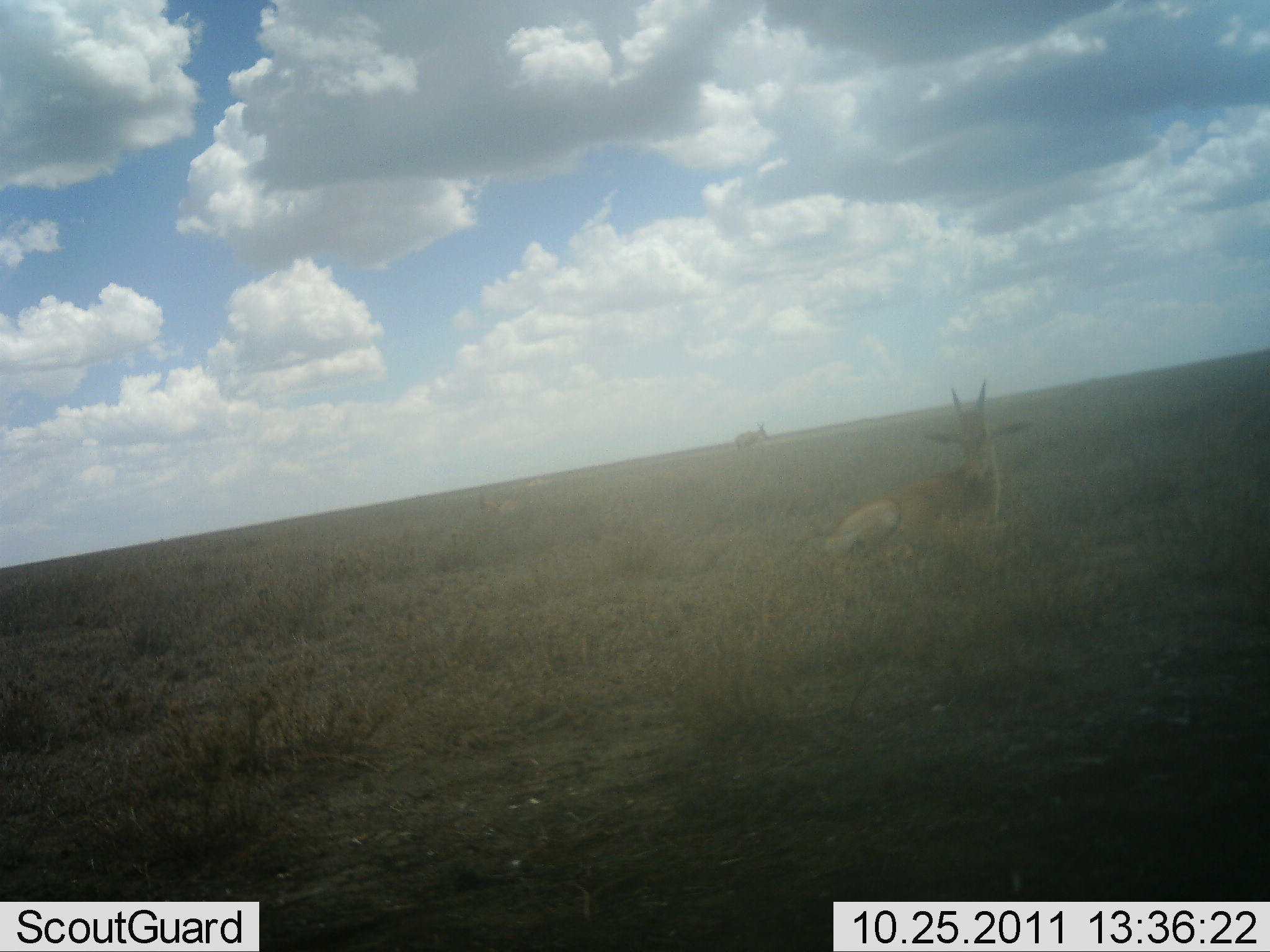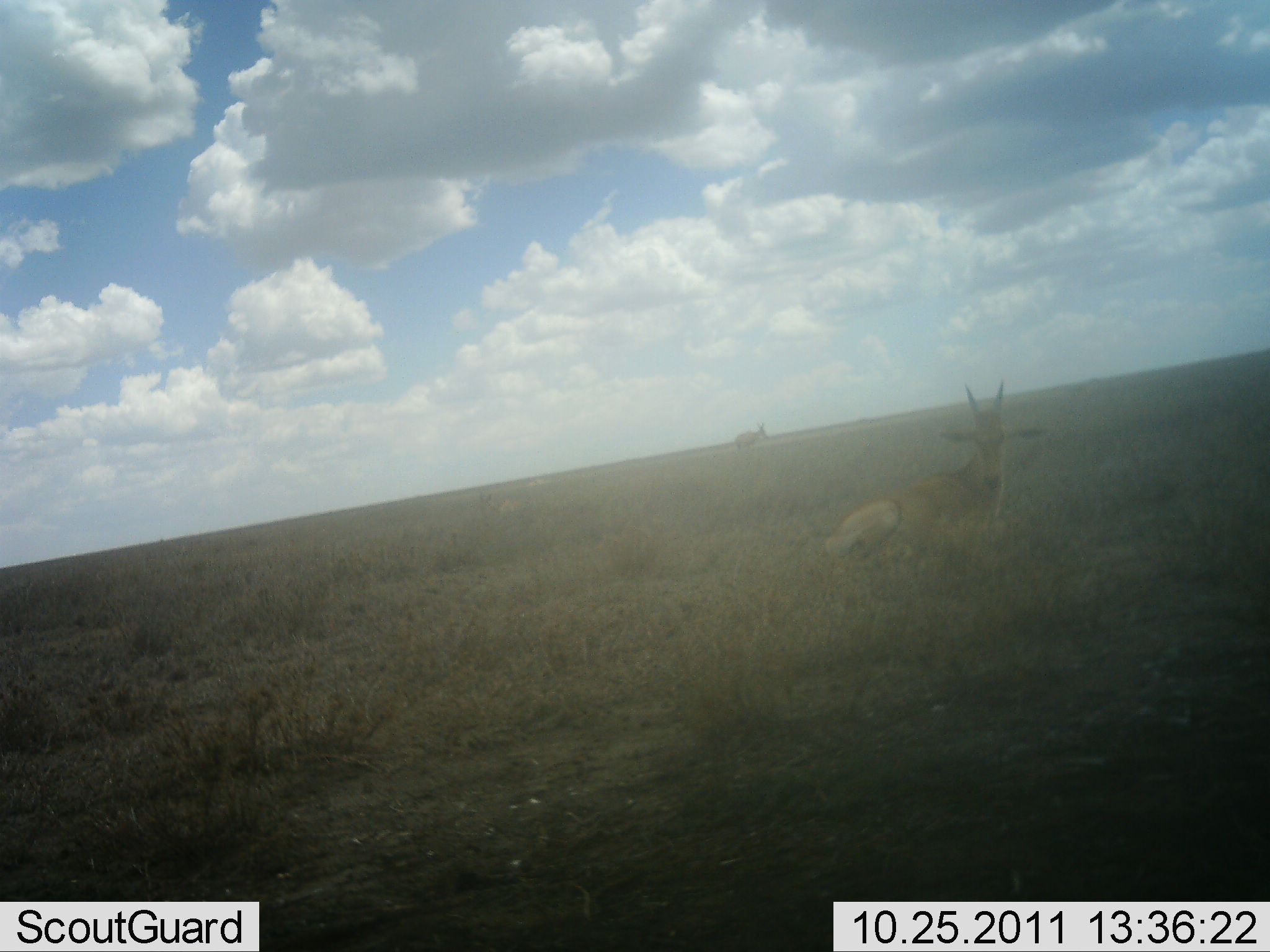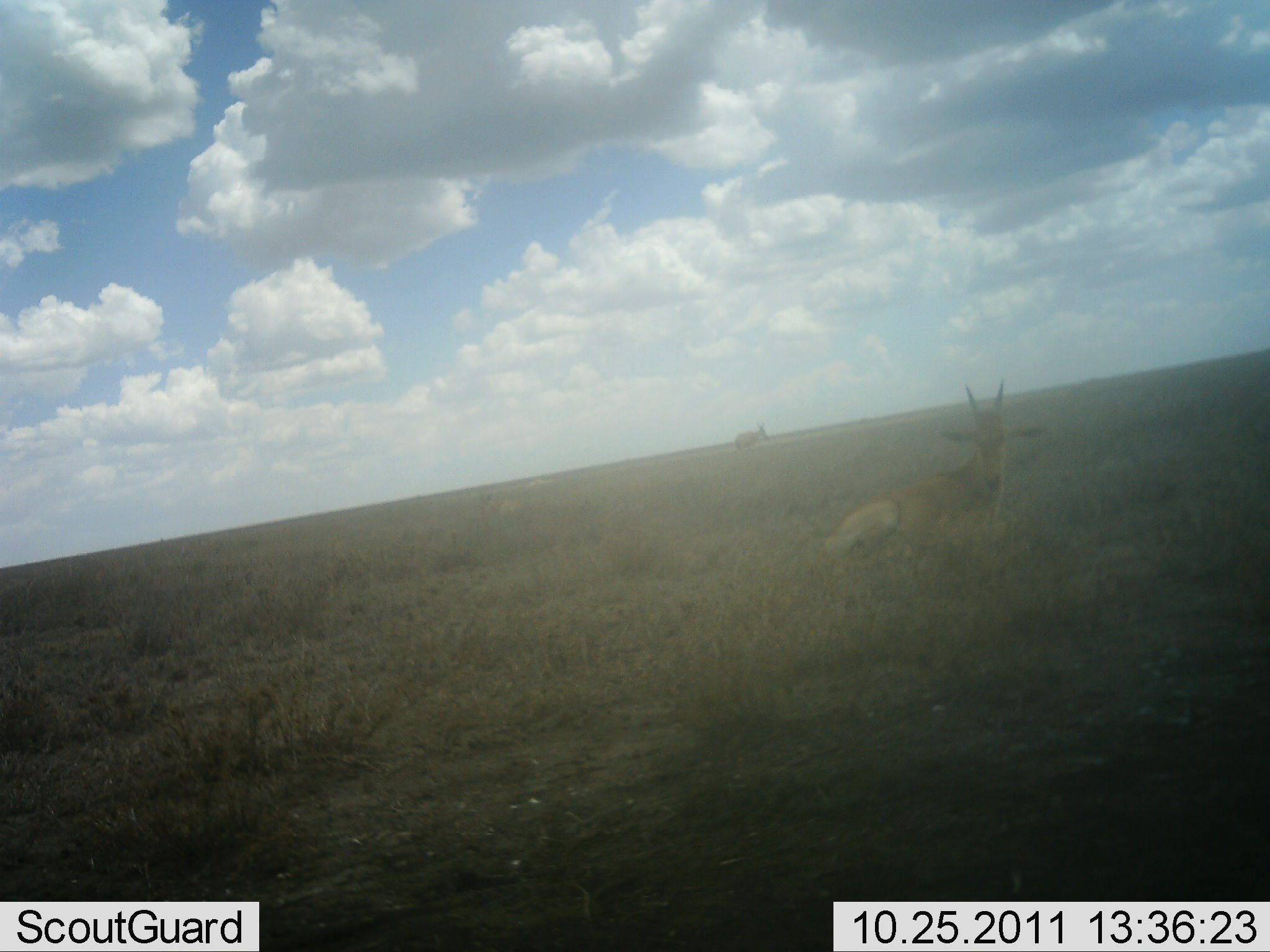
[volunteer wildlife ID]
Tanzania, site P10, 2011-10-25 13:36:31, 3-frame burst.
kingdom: Animalia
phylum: Chordata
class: Mammalia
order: Artiodactyla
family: Bovidae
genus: Tragelaphus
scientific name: Tragelaphus oryx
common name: eland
Eland (Tragelaphus oryx), count 1. Behavior (volunteer vote fractions): standing 25%, resting 100%, moving 0%, interacting 0%. Young present (vote fraction): 0%. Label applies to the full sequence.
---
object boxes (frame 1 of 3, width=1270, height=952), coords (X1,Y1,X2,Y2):
animal: (823,377,1034,574); (475,489,526,517); (734,422,770,451); (524,477,556,487)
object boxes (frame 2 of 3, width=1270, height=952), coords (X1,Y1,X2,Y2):
animal: (823,378,1048,564); (476,491,526,517); (733,421,768,449)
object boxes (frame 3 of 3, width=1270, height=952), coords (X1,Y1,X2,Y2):
animal: (820,378,1048,565); (478,491,519,517); (735,423,771,451)